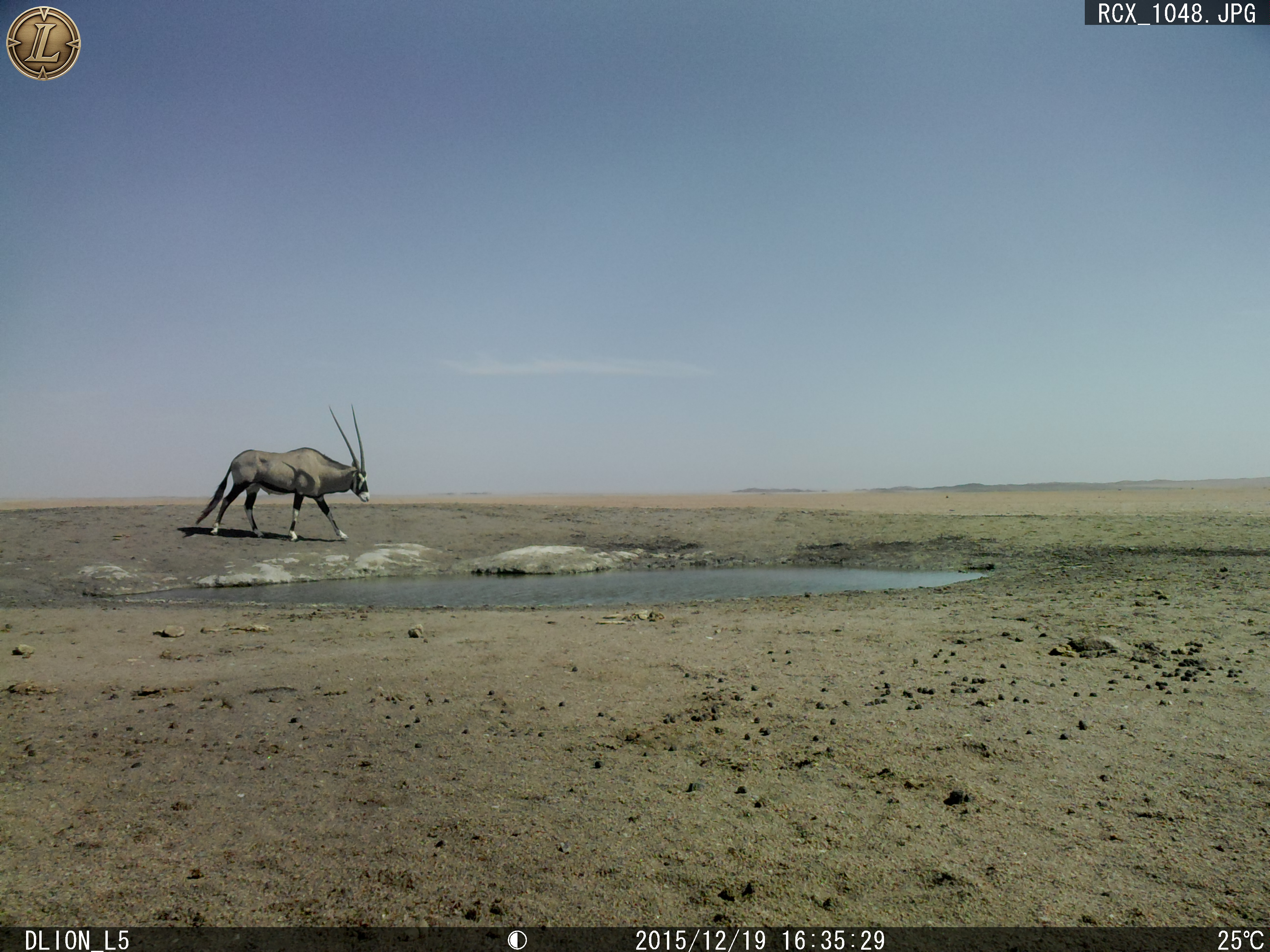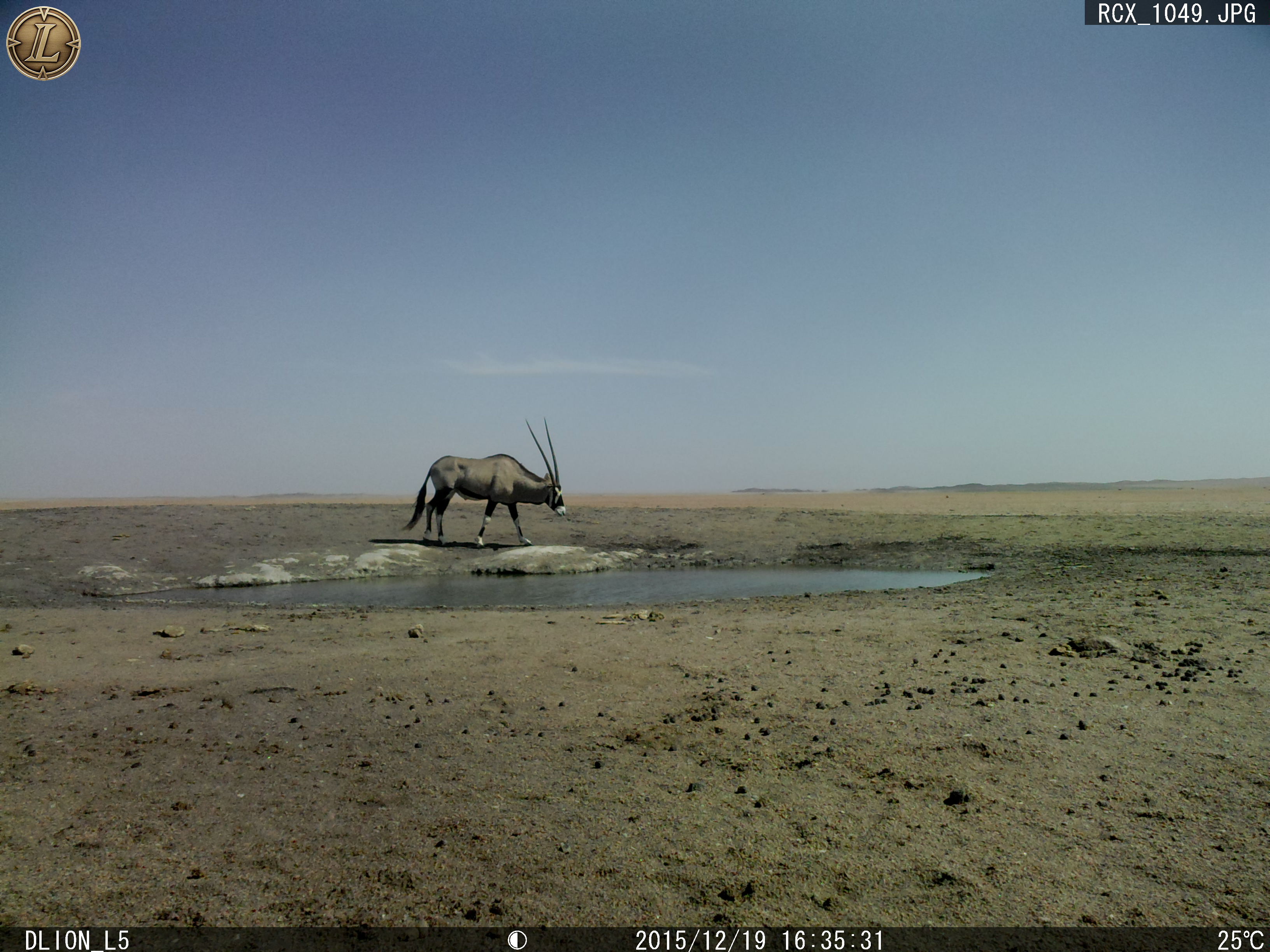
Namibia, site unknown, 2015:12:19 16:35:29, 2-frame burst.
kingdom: Animalia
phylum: Chordata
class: Mammalia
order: Artiodactyla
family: Bovidae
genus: Oryx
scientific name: Oryx gazella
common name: gemsbok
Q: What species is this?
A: Oryx gazella (gemsbok).